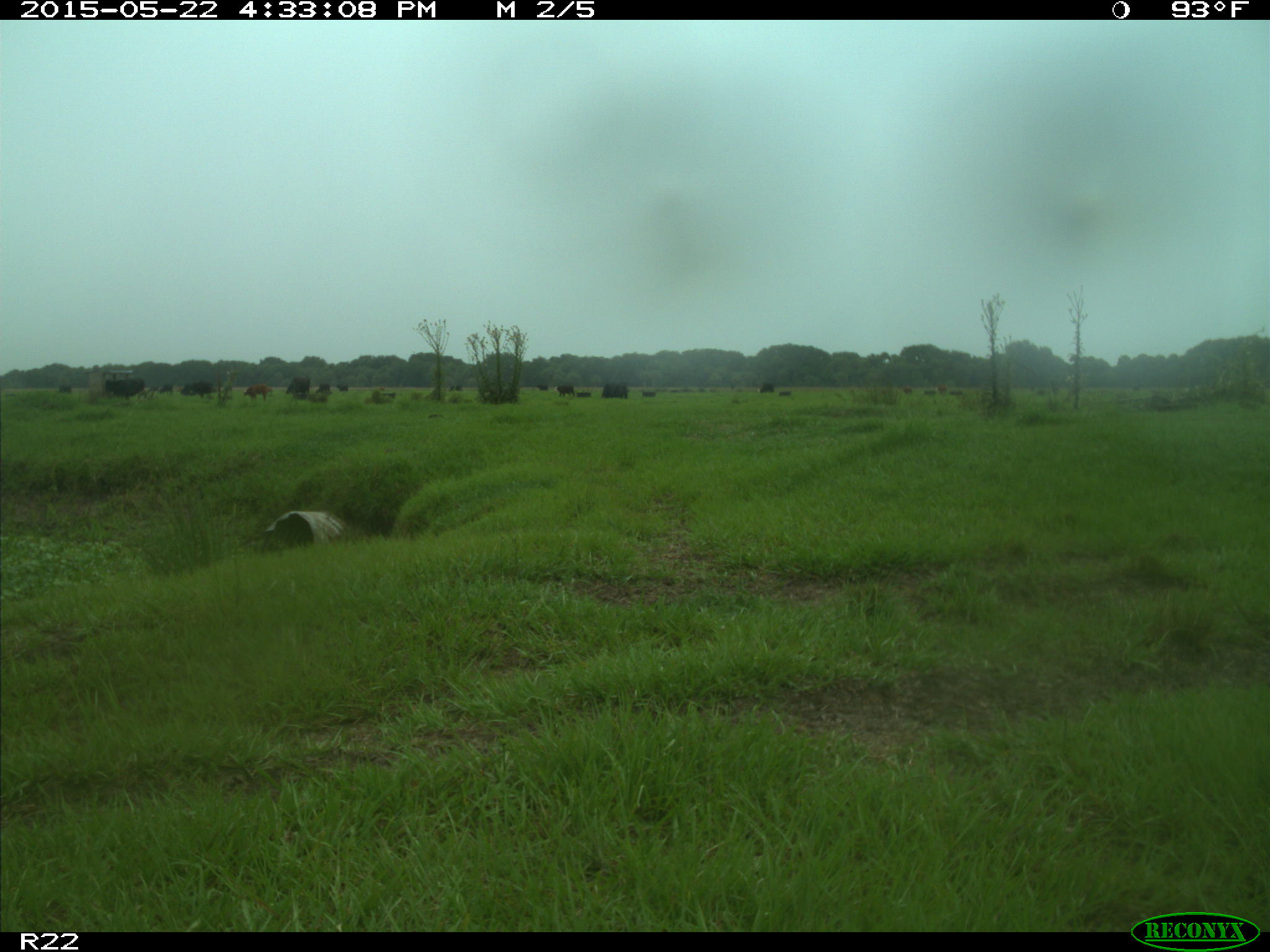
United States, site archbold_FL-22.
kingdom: Animalia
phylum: Chordata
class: Mammalia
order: Artiodactyla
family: Bovidae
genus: Bos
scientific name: Bos taurus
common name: domestic cow